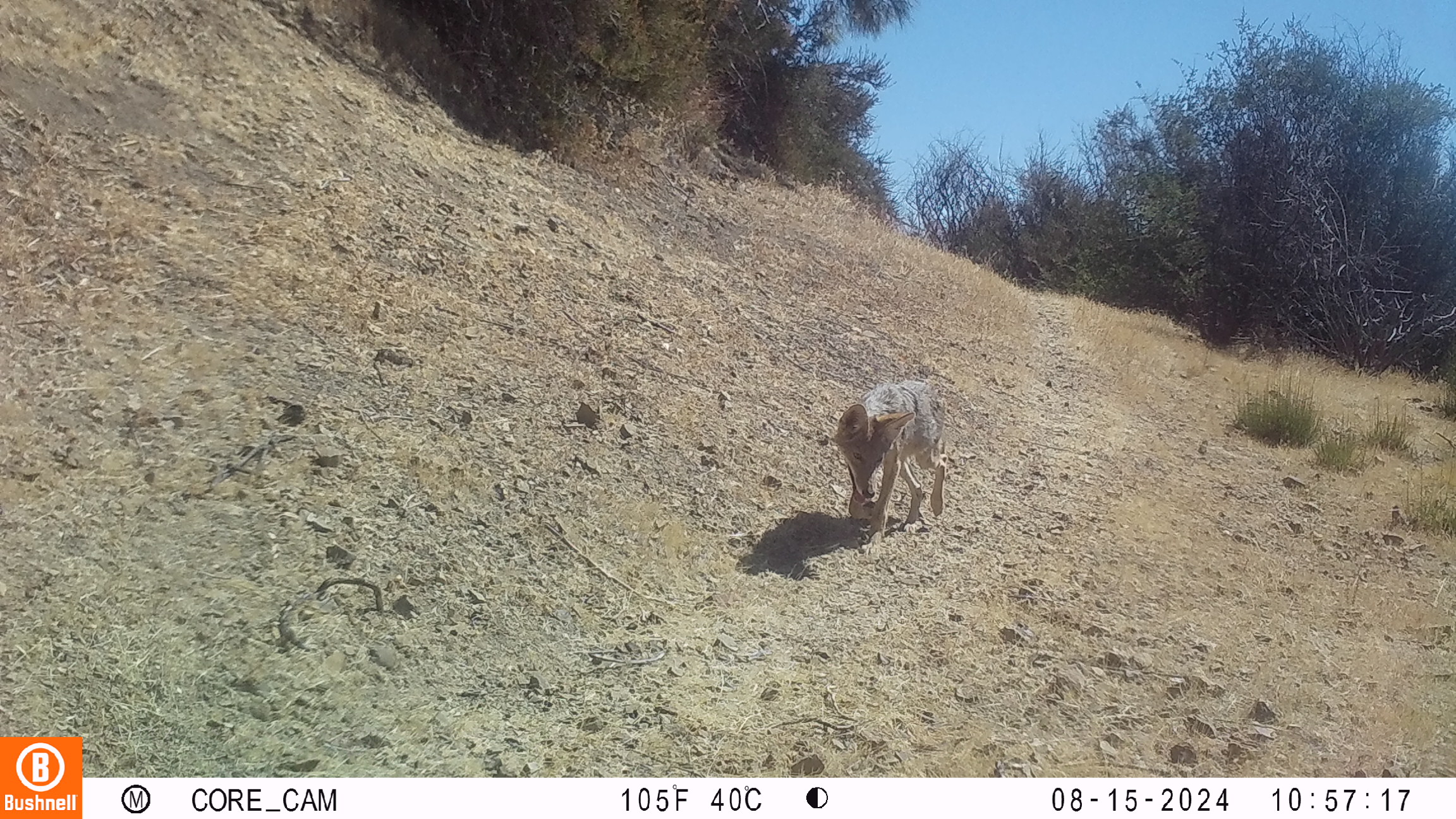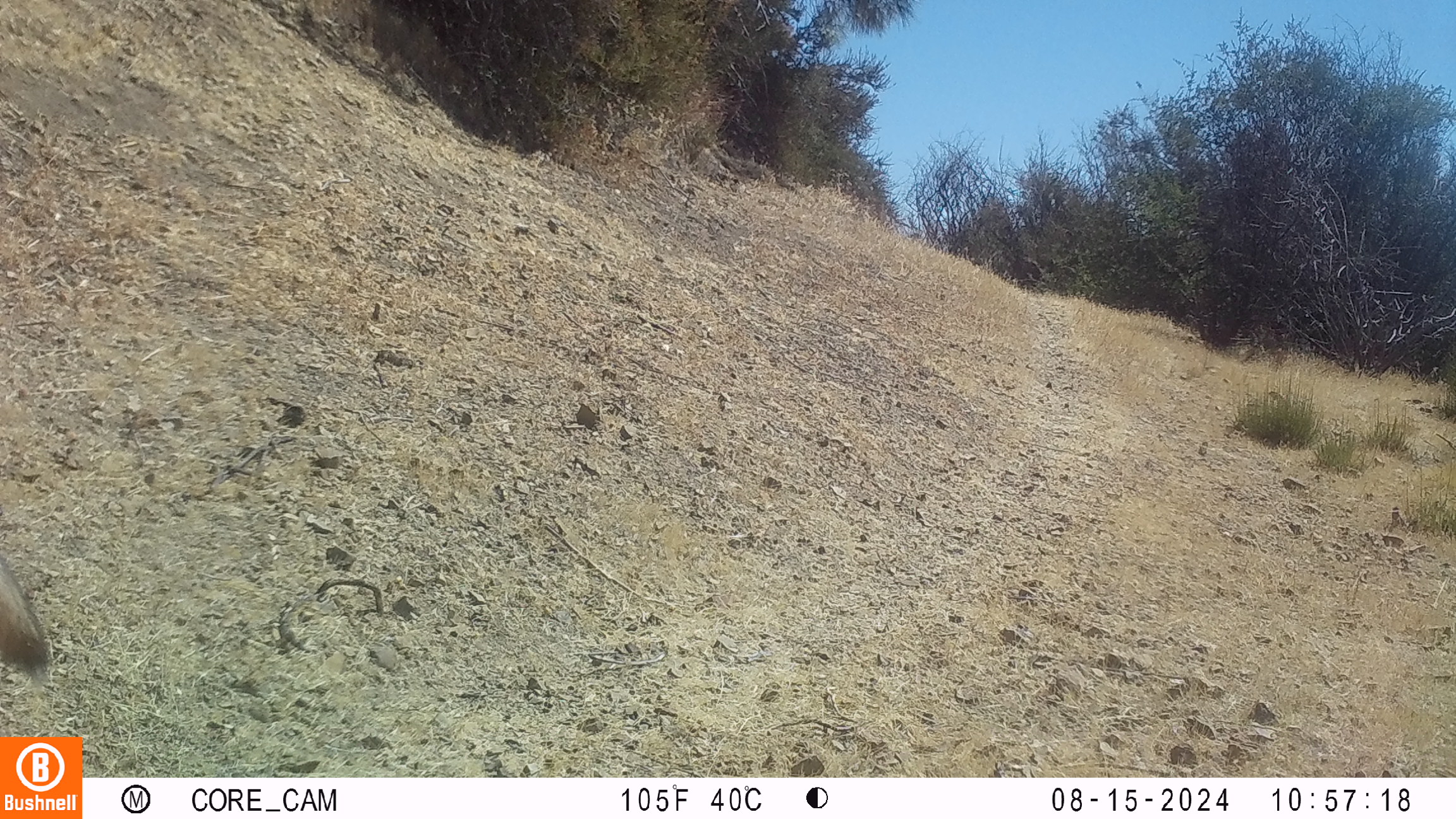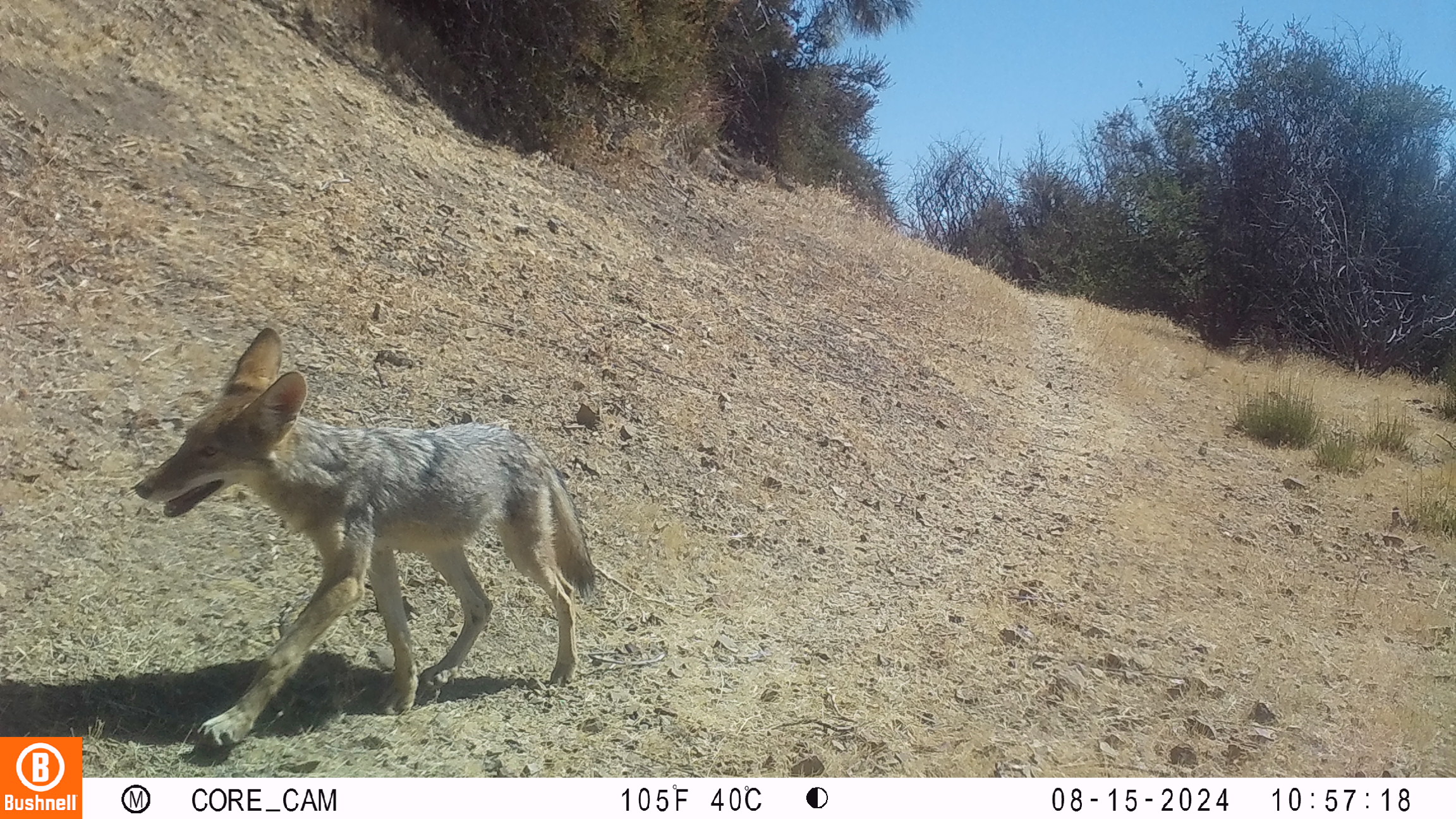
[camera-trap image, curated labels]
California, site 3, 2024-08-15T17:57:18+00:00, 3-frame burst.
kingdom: Animalia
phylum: Chordata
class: Mammalia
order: Carnivora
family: Canidae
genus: Canis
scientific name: Canis latrans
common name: coyote